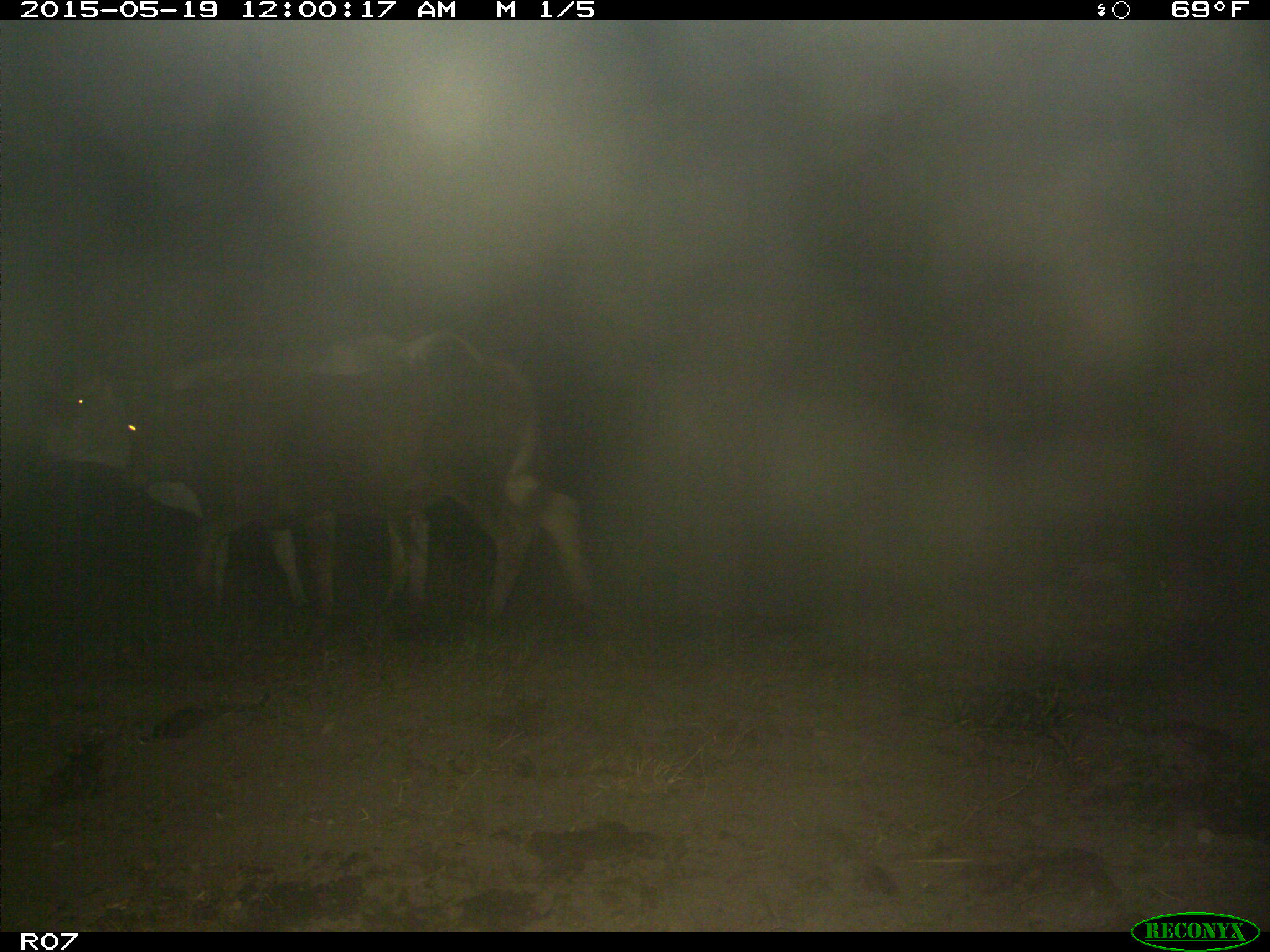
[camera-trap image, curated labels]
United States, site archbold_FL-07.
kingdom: Animalia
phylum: Chordata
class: Mammalia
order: Artiodactyla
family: Bovidae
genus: Bos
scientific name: Bos taurus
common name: domestic cow